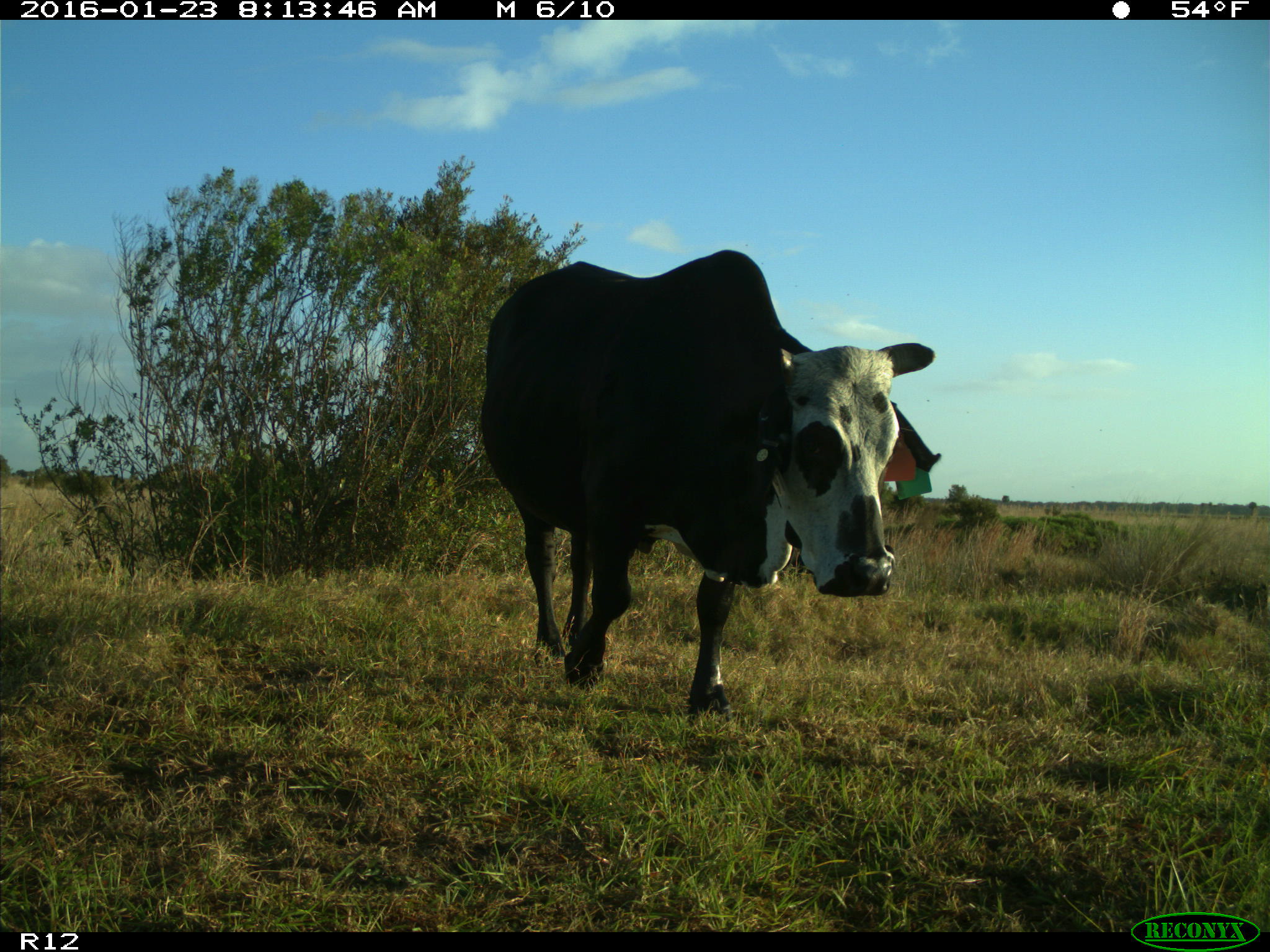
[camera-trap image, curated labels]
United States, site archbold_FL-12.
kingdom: Animalia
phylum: Chordata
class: Mammalia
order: Artiodactyla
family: Bovidae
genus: Bos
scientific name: Bos taurus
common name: domestic cow